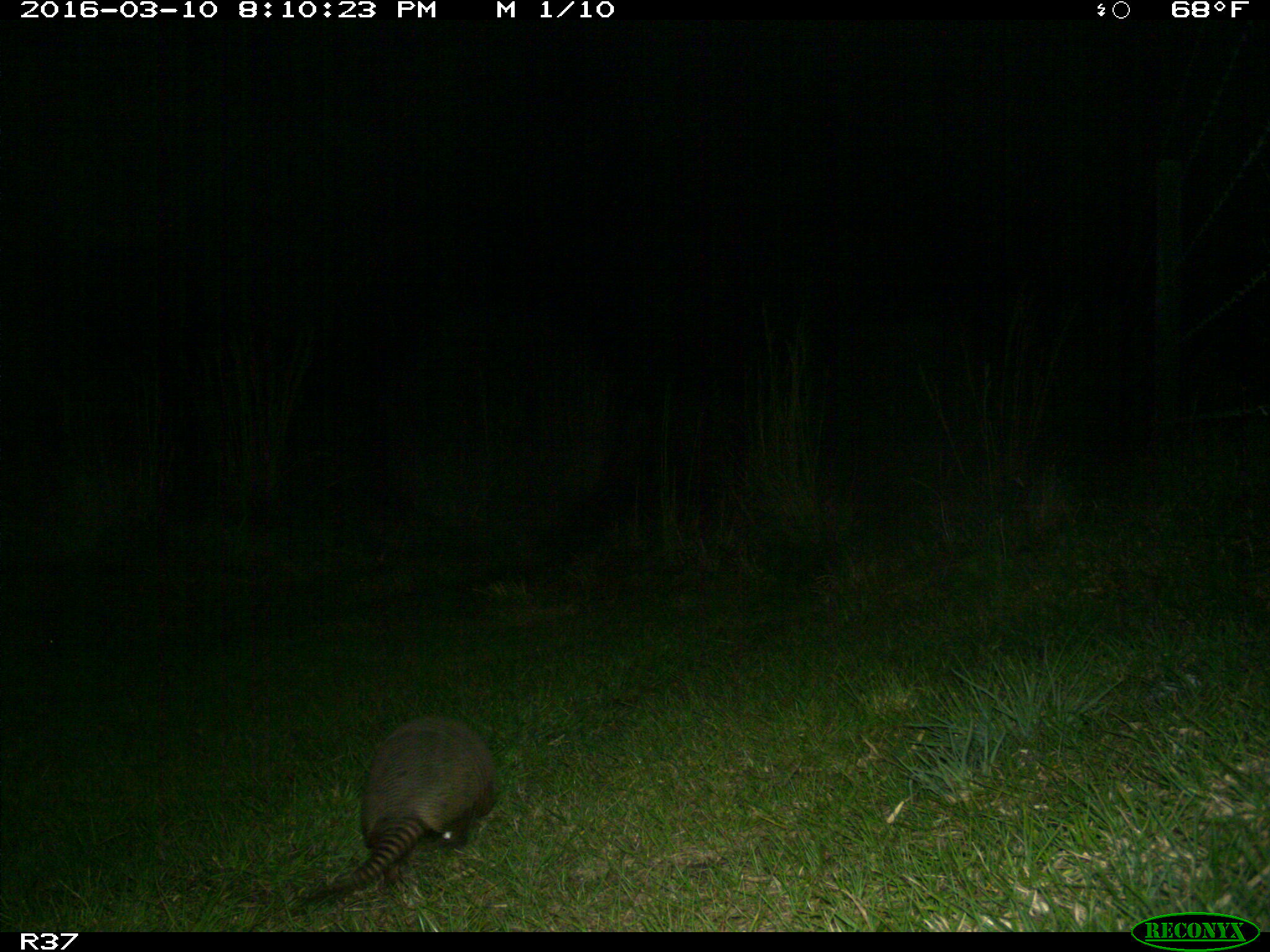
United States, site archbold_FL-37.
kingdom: Animalia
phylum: Chordata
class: Mammalia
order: Cingulata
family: Dasypodidae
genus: Dasypus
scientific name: Dasypus novemcinctus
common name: nine-banded armadillo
Dasypus novemcinctus (nine-banded armadillo).